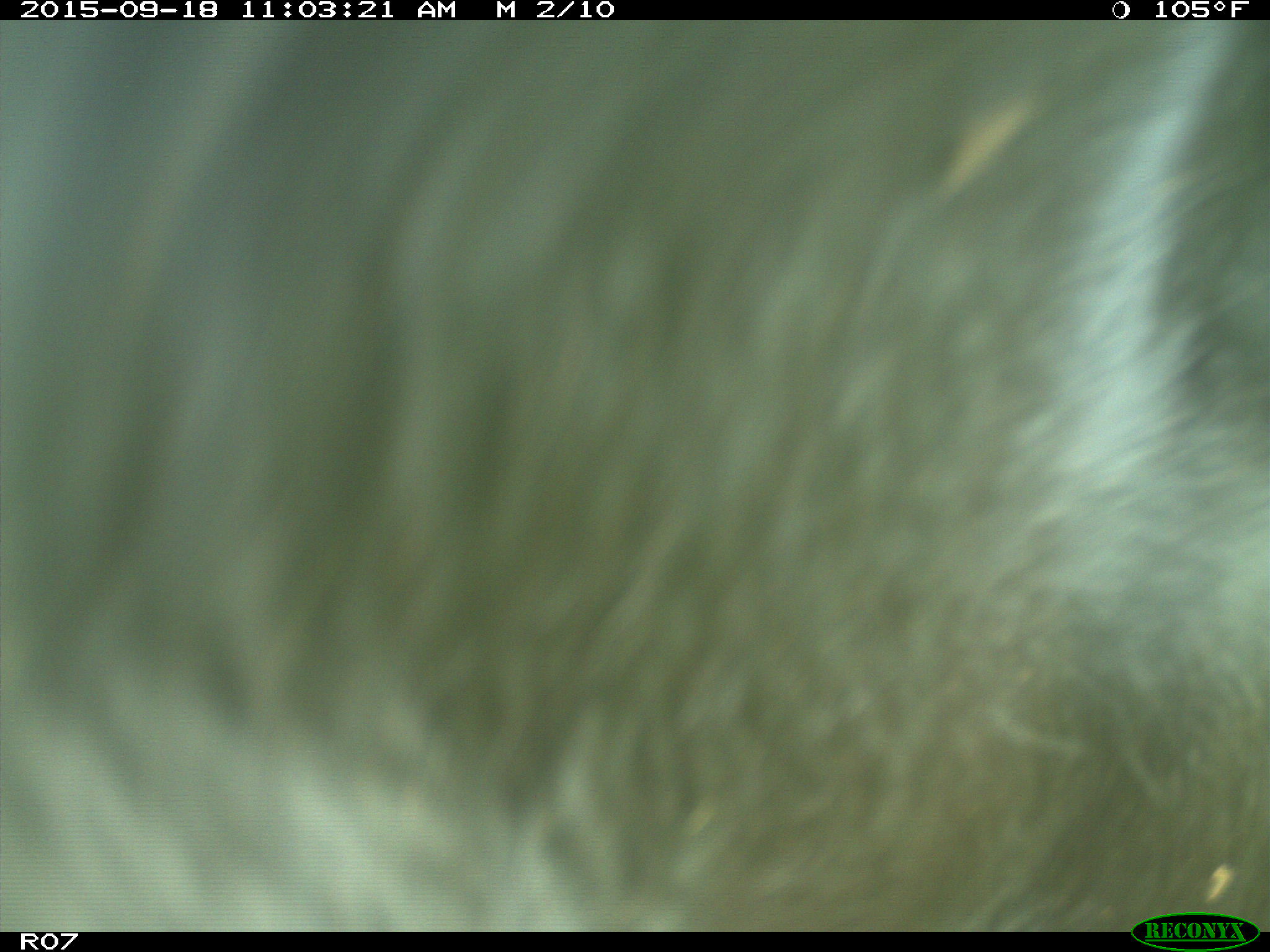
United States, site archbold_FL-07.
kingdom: Animalia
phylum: Chordata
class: Mammalia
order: Artiodactyla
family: Bovidae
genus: Bos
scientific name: Bos taurus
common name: domestic cow